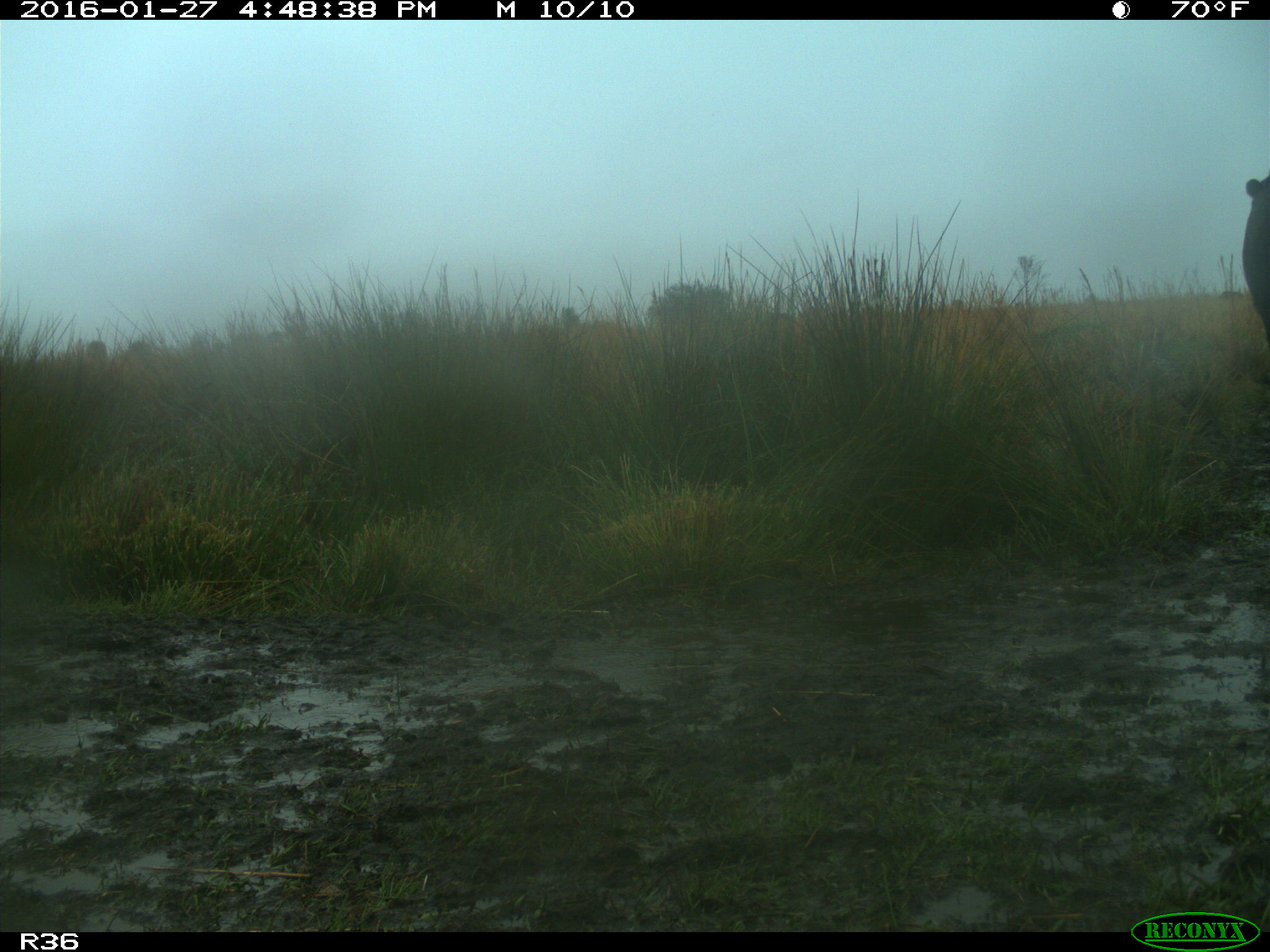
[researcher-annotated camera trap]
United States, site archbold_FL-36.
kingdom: Animalia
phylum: Chordata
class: Mammalia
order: Artiodactyla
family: Bovidae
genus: Bos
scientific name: Bos taurus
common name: domestic cow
Bos taurus (domestic cow).